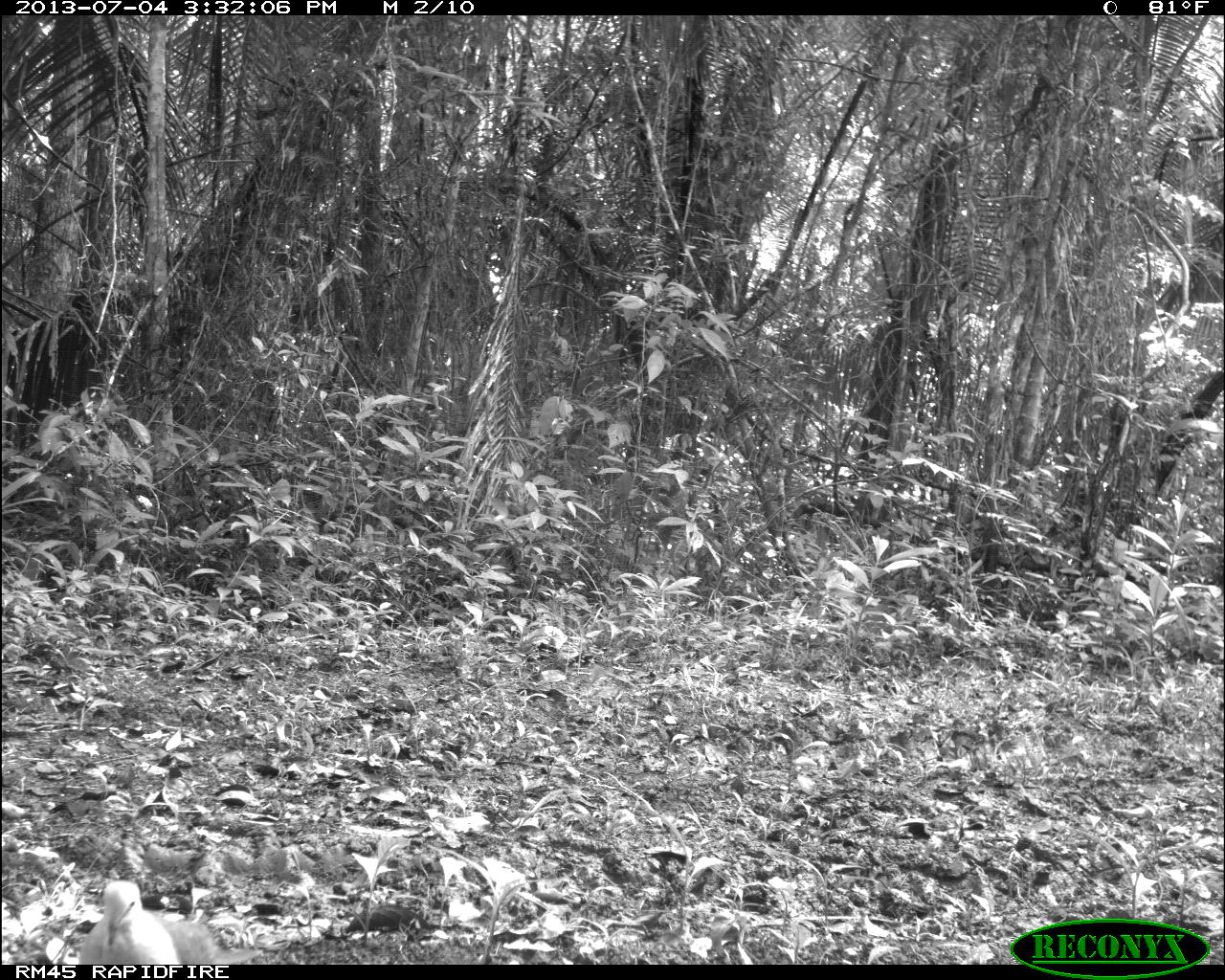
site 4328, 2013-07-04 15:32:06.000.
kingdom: Animalia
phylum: Chordata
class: Aves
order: Columbiformes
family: Columbidae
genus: Leptotila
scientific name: Leptotila plumbeiceps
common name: gray-headed dove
Leptotila plumbeiceps (gray-headed dove), count 1.